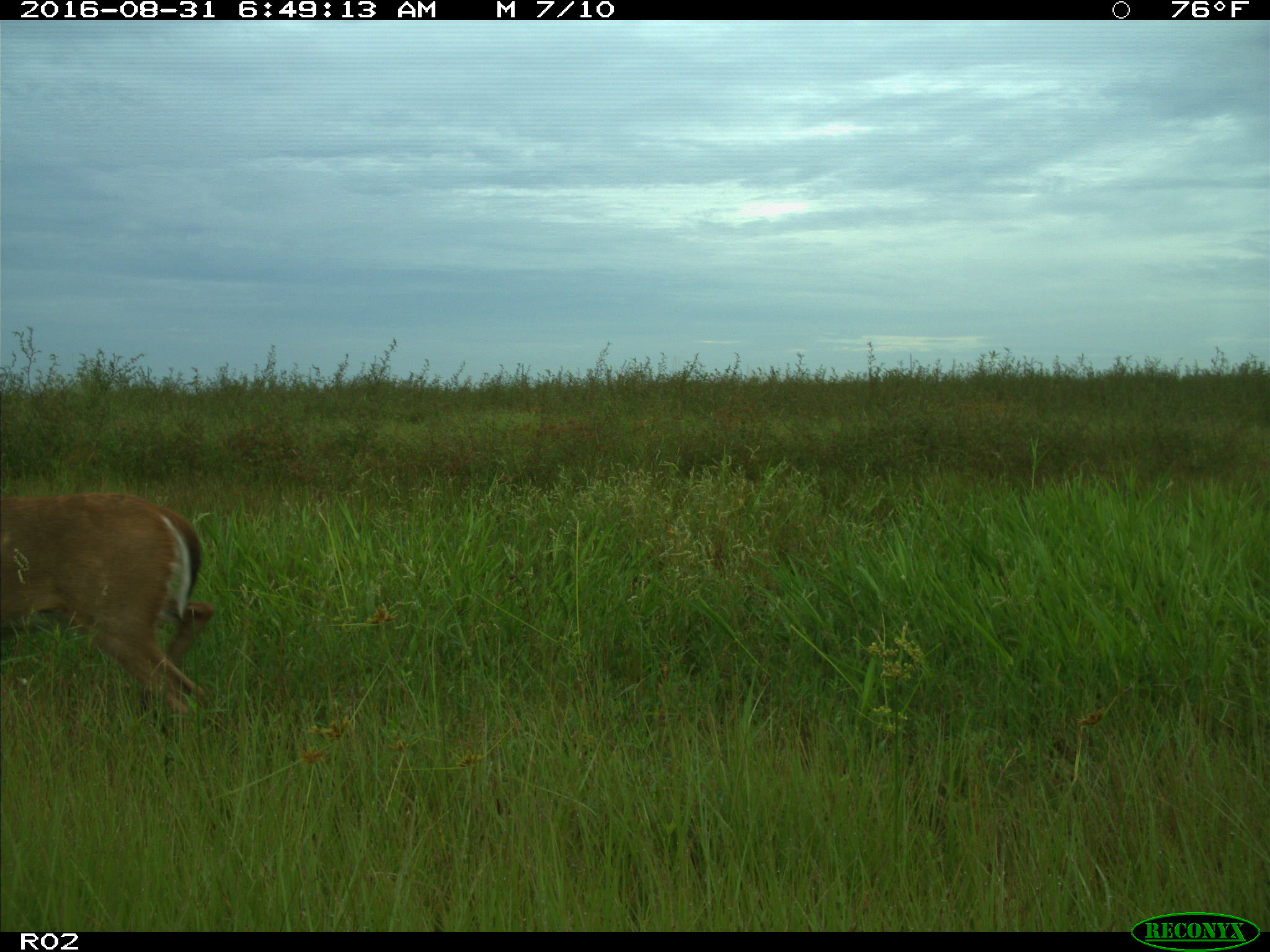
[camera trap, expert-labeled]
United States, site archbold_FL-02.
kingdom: Animalia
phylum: Chordata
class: Mammalia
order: Artiodactyla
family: Cervidae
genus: Odocoileus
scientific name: Odocoileus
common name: deer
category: unidentified deer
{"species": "unidentified deer (deer) (Odocoileus)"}